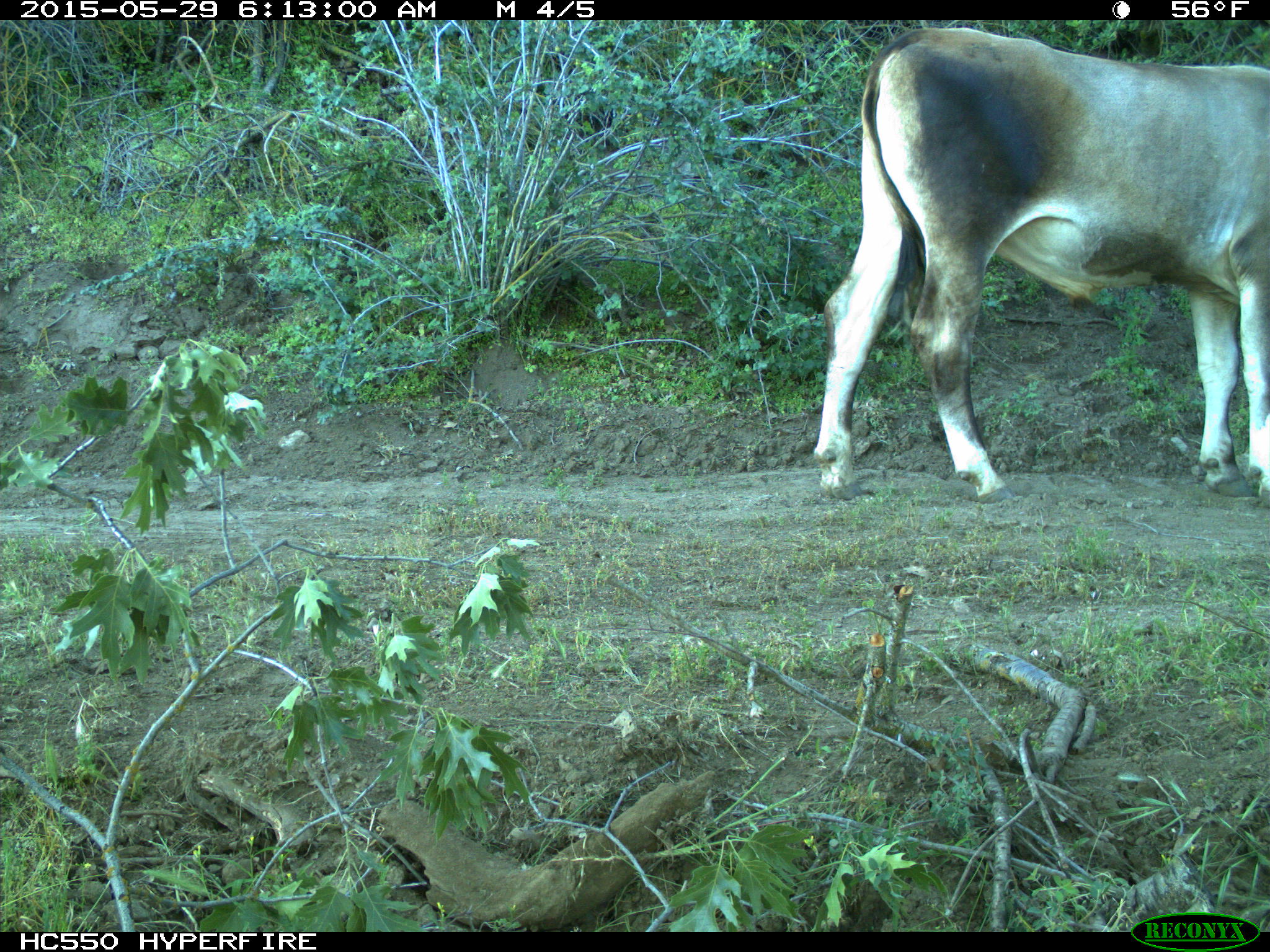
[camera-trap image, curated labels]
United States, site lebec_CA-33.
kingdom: Animalia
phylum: Chordata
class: Mammalia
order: Artiodactyla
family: Bovidae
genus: Bos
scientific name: Bos taurus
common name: domestic cow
Bos taurus (domestic cow).